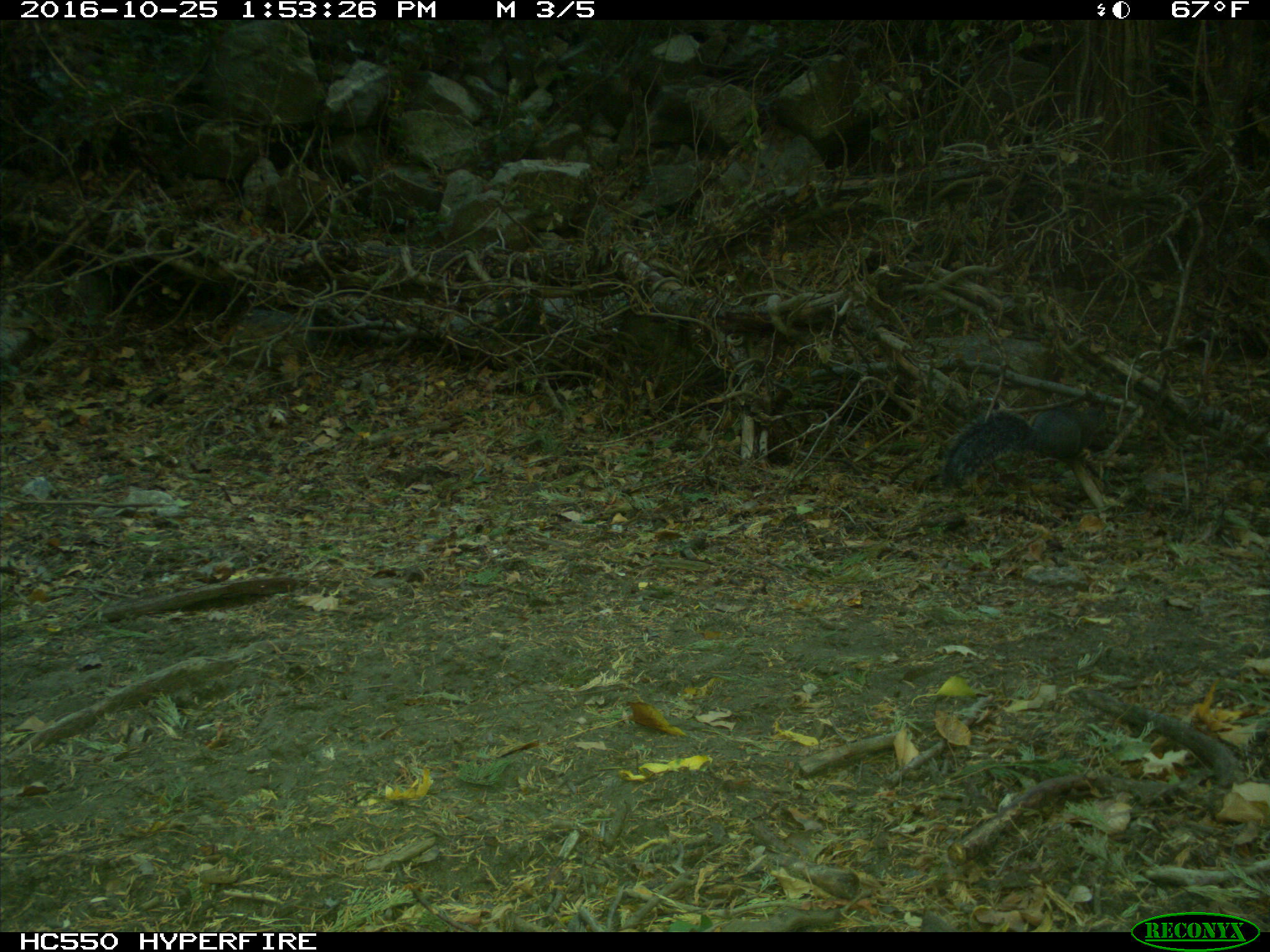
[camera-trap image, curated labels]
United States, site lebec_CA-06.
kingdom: Animalia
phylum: Chordata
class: Mammalia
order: Rodentia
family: Sciuridae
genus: Sciurus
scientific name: Sciurus carolinensis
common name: eastern gray squirrel